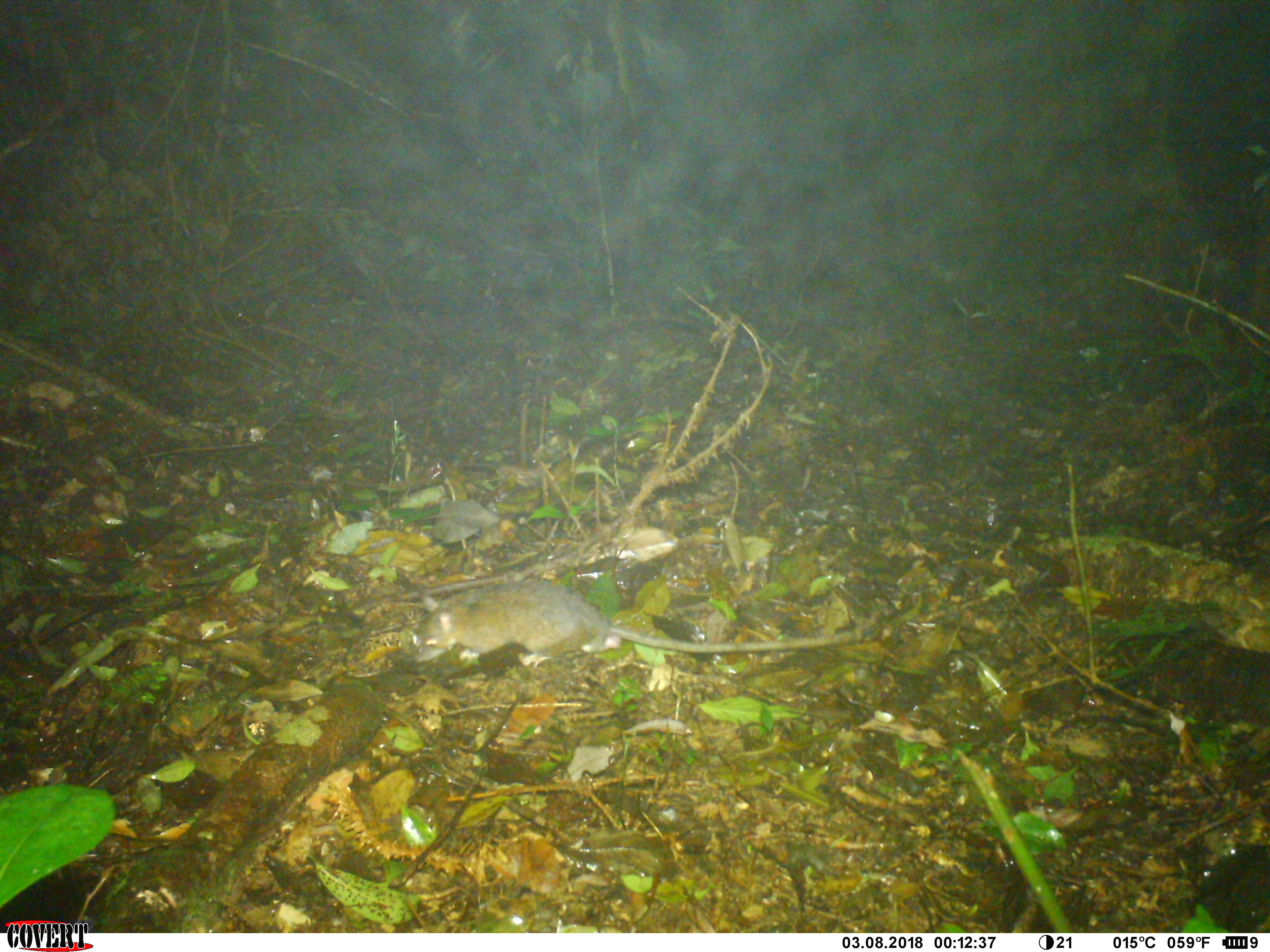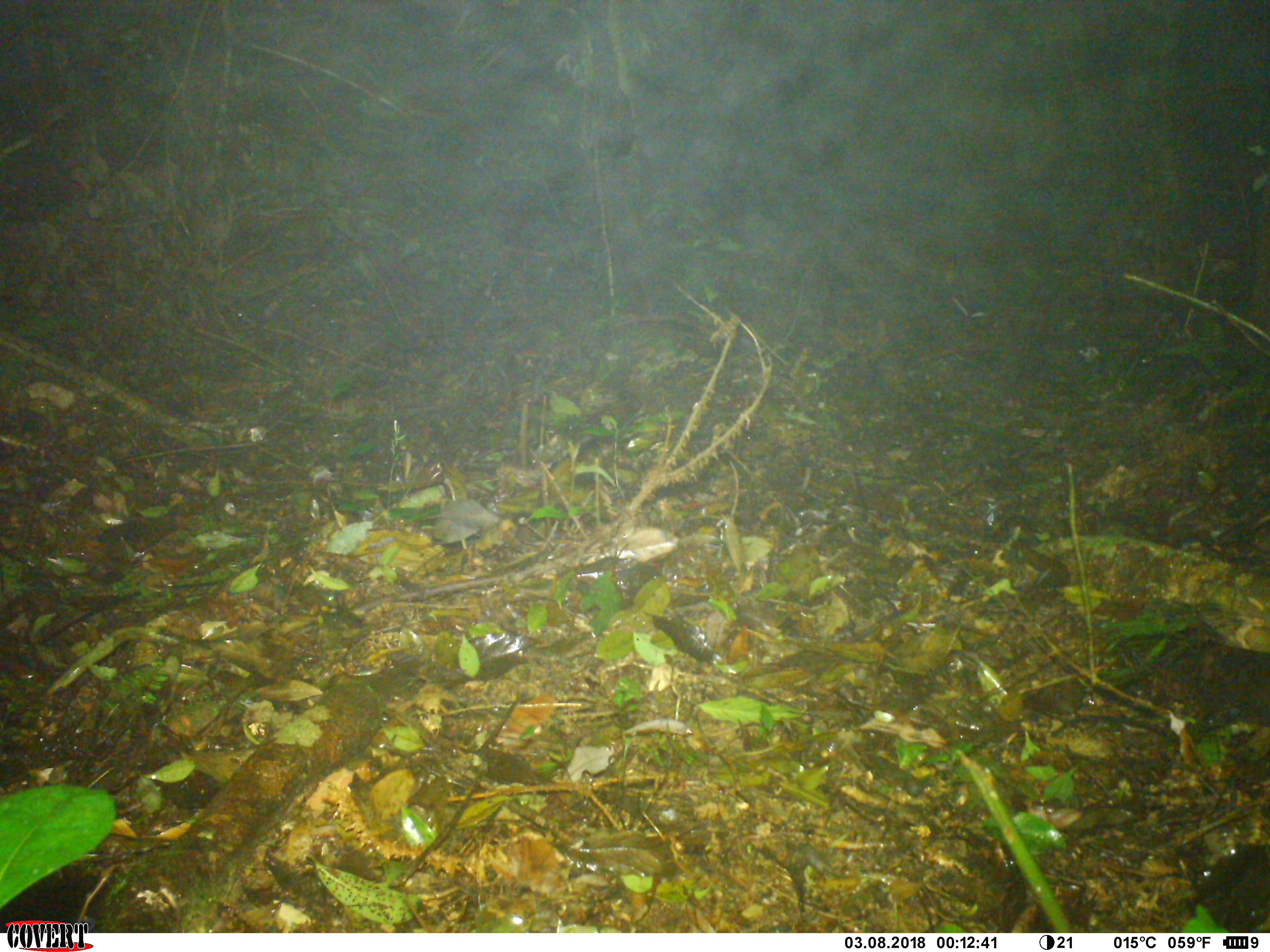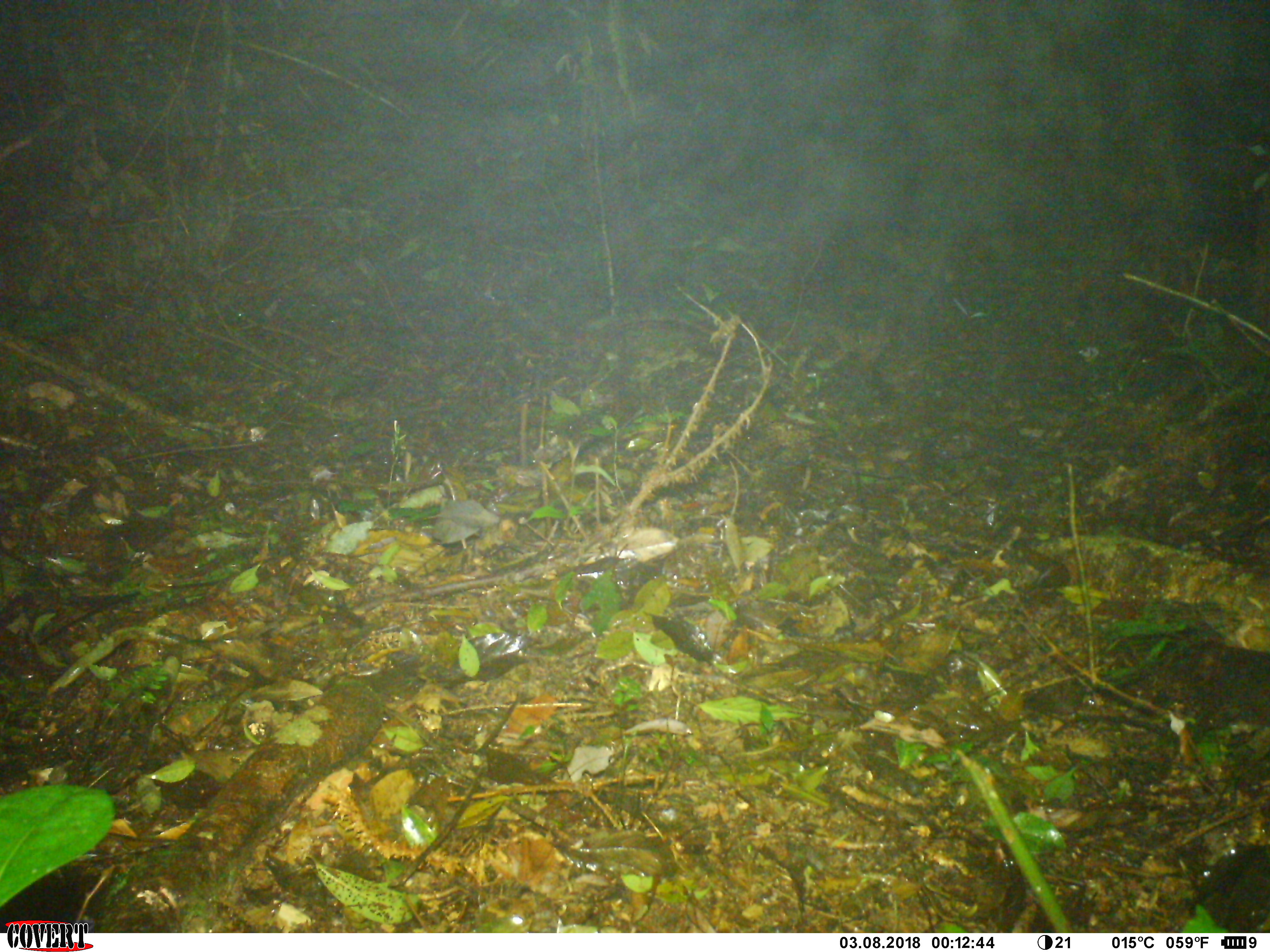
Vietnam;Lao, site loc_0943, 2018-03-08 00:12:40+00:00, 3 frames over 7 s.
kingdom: Animalia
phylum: Chordata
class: Mammalia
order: Rodentia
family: Muridae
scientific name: Muridae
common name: old-world mice and rats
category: unidentified murid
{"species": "unidentified murid (old-world mice and rats) (Muridae)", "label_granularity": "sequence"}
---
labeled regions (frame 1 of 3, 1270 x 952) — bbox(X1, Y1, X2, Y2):
unidentified murid: bbox(409, 576, 855, 667)